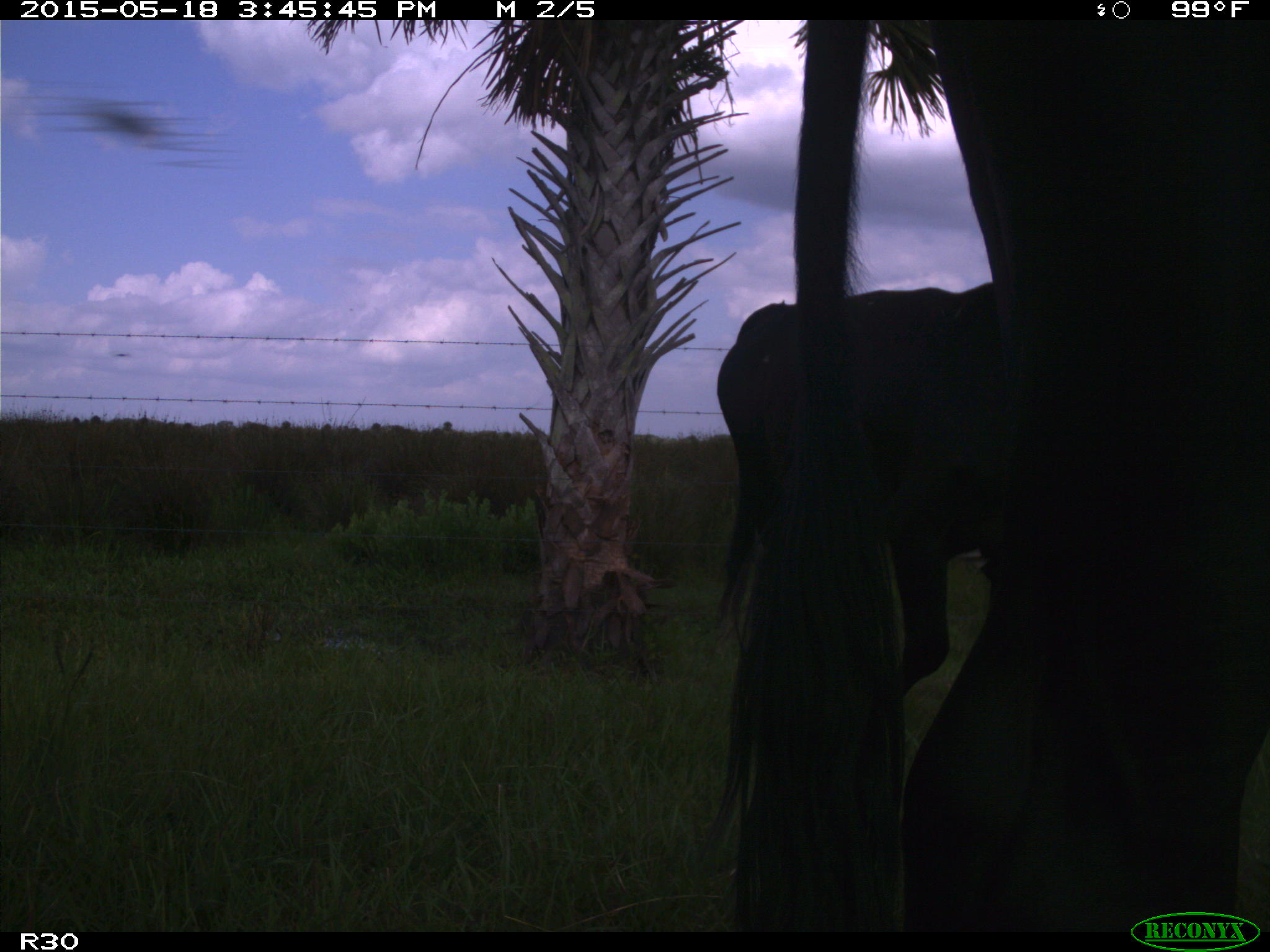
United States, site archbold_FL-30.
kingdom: Animalia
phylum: Chordata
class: Mammalia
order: Artiodactyla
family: Bovidae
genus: Bos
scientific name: Bos taurus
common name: domestic cow